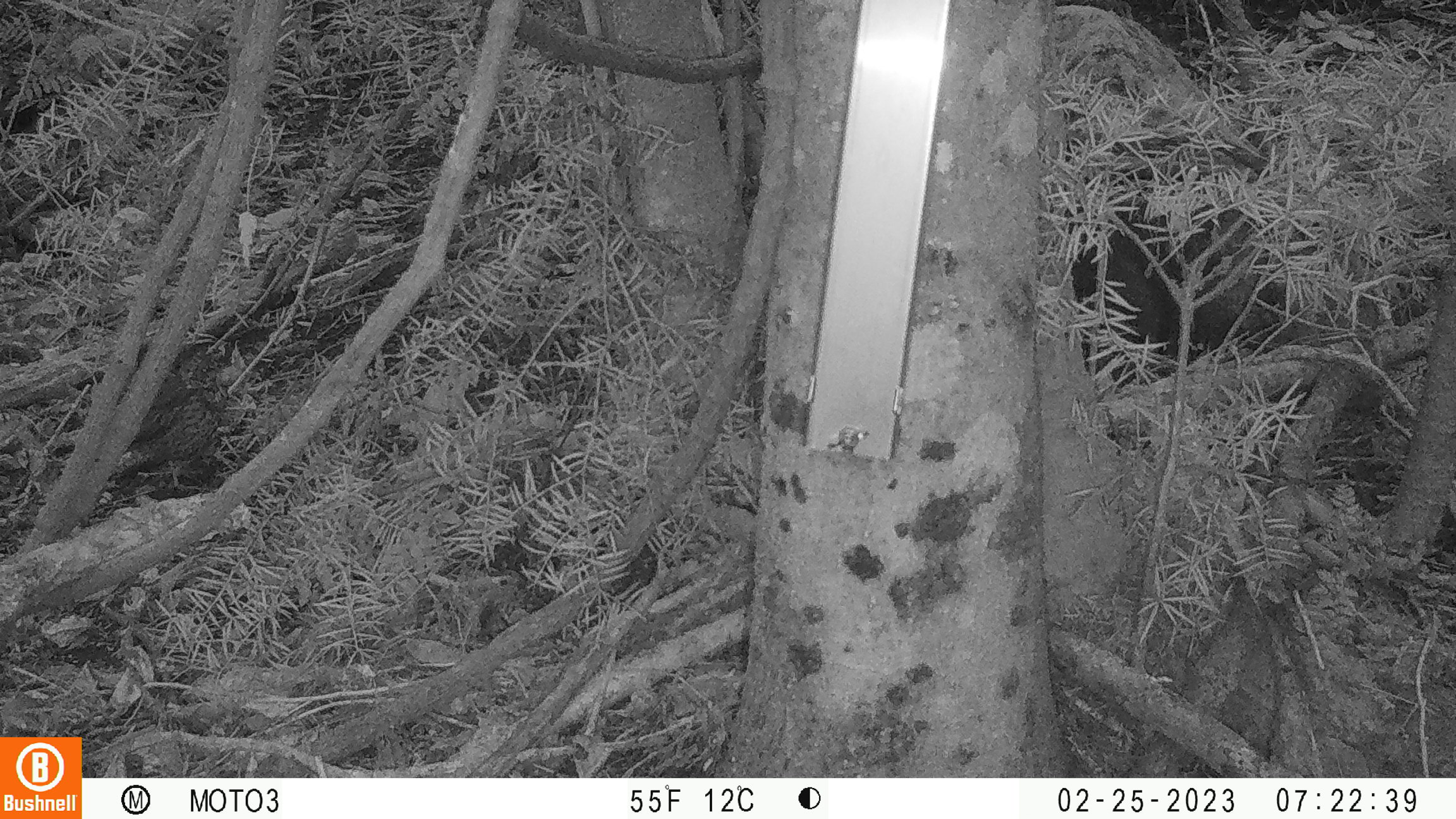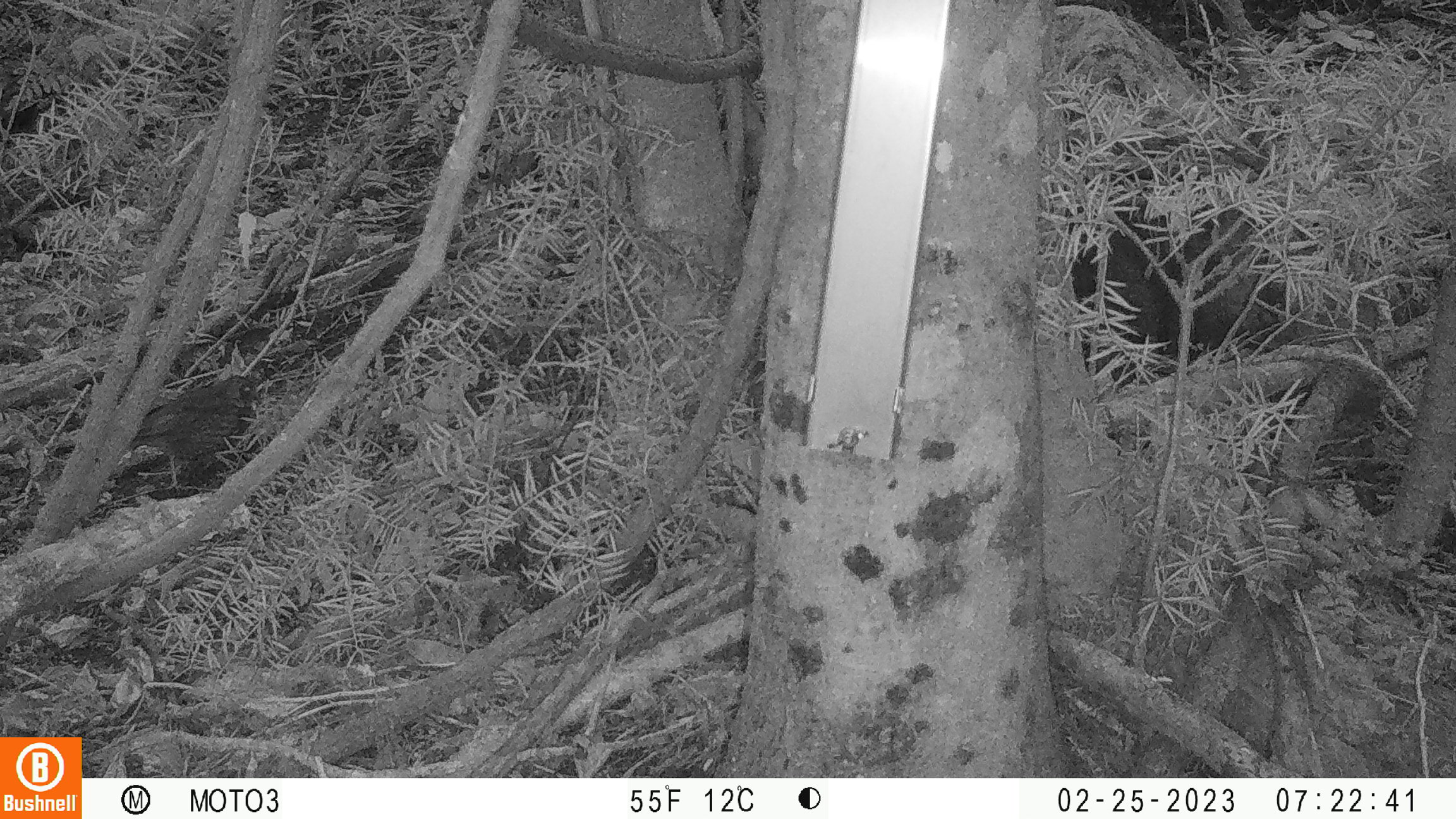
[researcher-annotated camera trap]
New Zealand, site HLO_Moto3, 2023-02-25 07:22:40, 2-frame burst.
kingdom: Animalia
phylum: Chordata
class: Aves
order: Passeriformes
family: Turdidae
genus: Turdus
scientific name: Turdus philomelos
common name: song thrush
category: thrush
Thrush (song thrush) (Turdus philomelos).